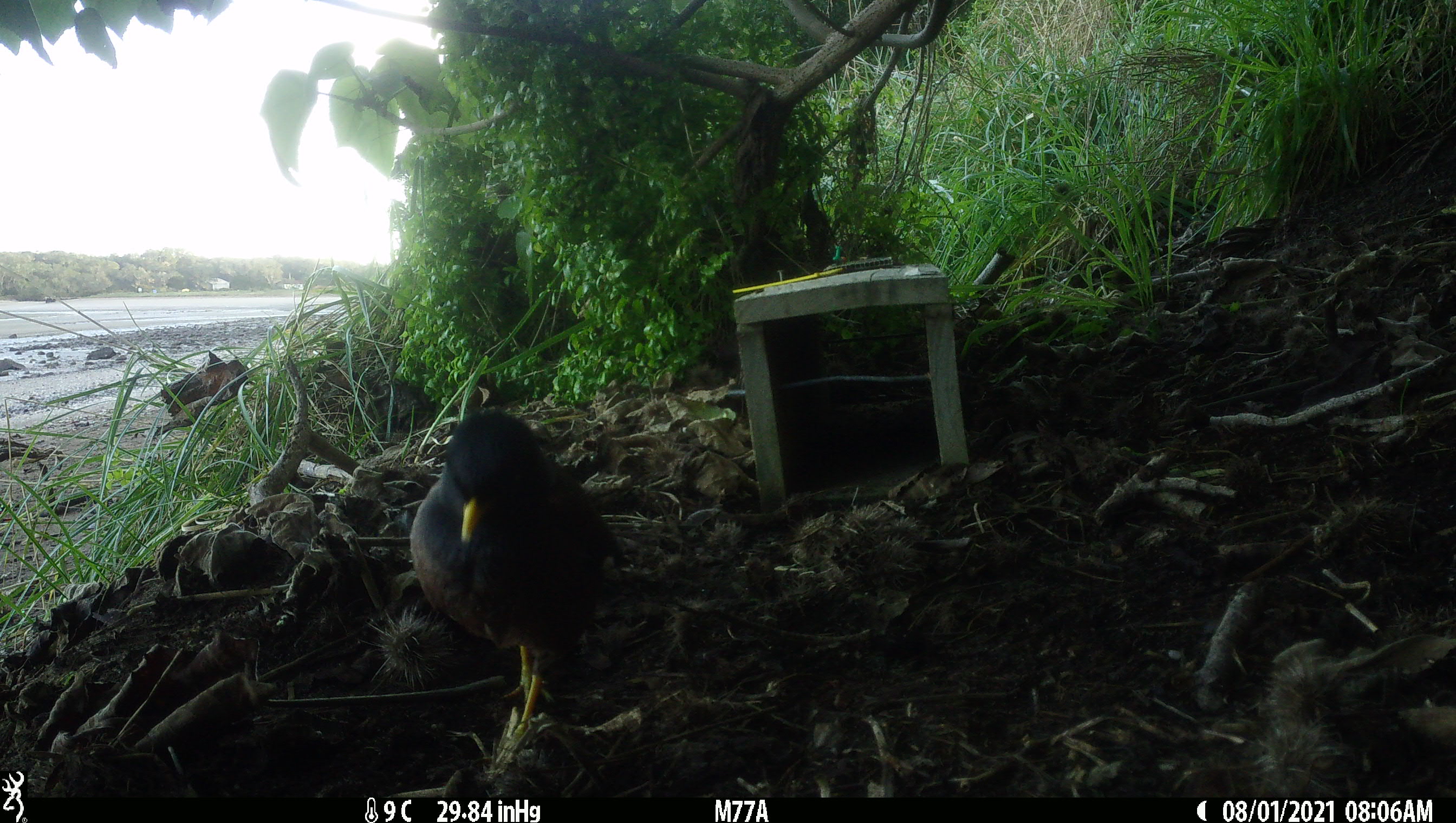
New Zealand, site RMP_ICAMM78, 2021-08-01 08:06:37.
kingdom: Animalia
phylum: Chordata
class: Aves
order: Passeriformes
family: Sturnidae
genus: Acridotheres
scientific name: Acridotheres tristis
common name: common myna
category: myna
Myna (common myna) (Acridotheres tristis).